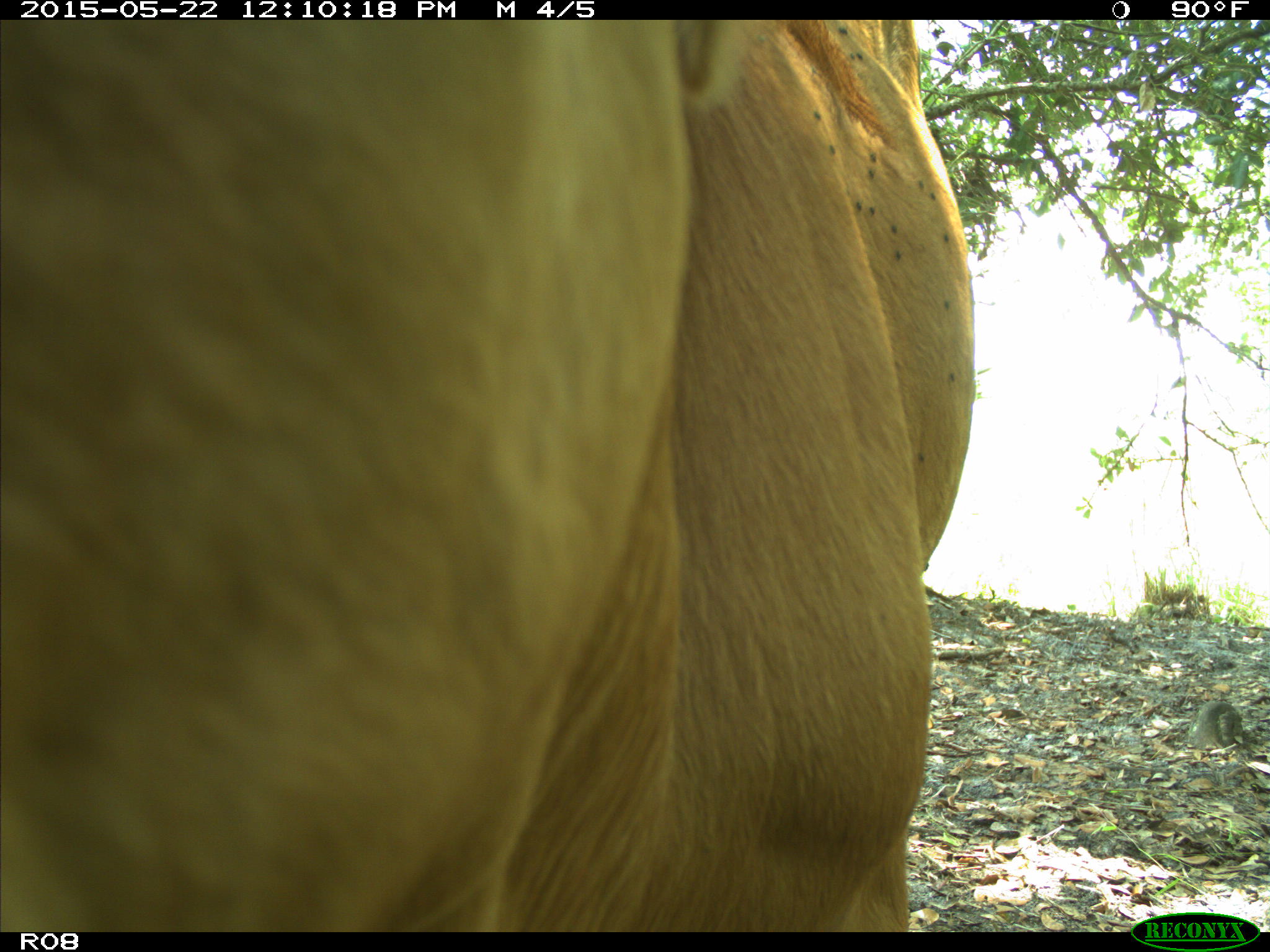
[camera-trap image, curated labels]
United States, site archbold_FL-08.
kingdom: Animalia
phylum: Chordata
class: Mammalia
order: Artiodactyla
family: Bovidae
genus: Bos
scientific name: Bos taurus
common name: domestic cow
Bos taurus (domestic cow).